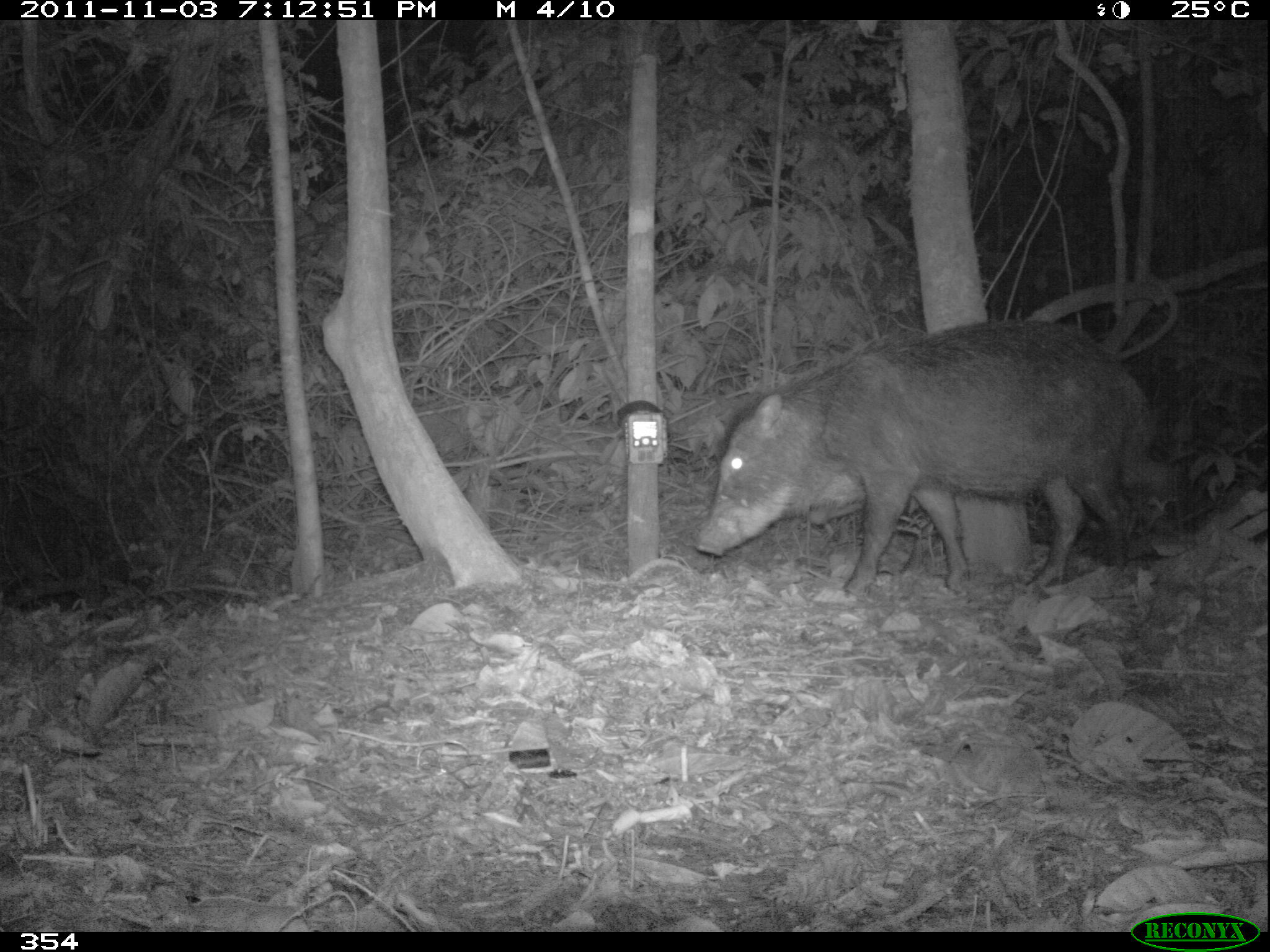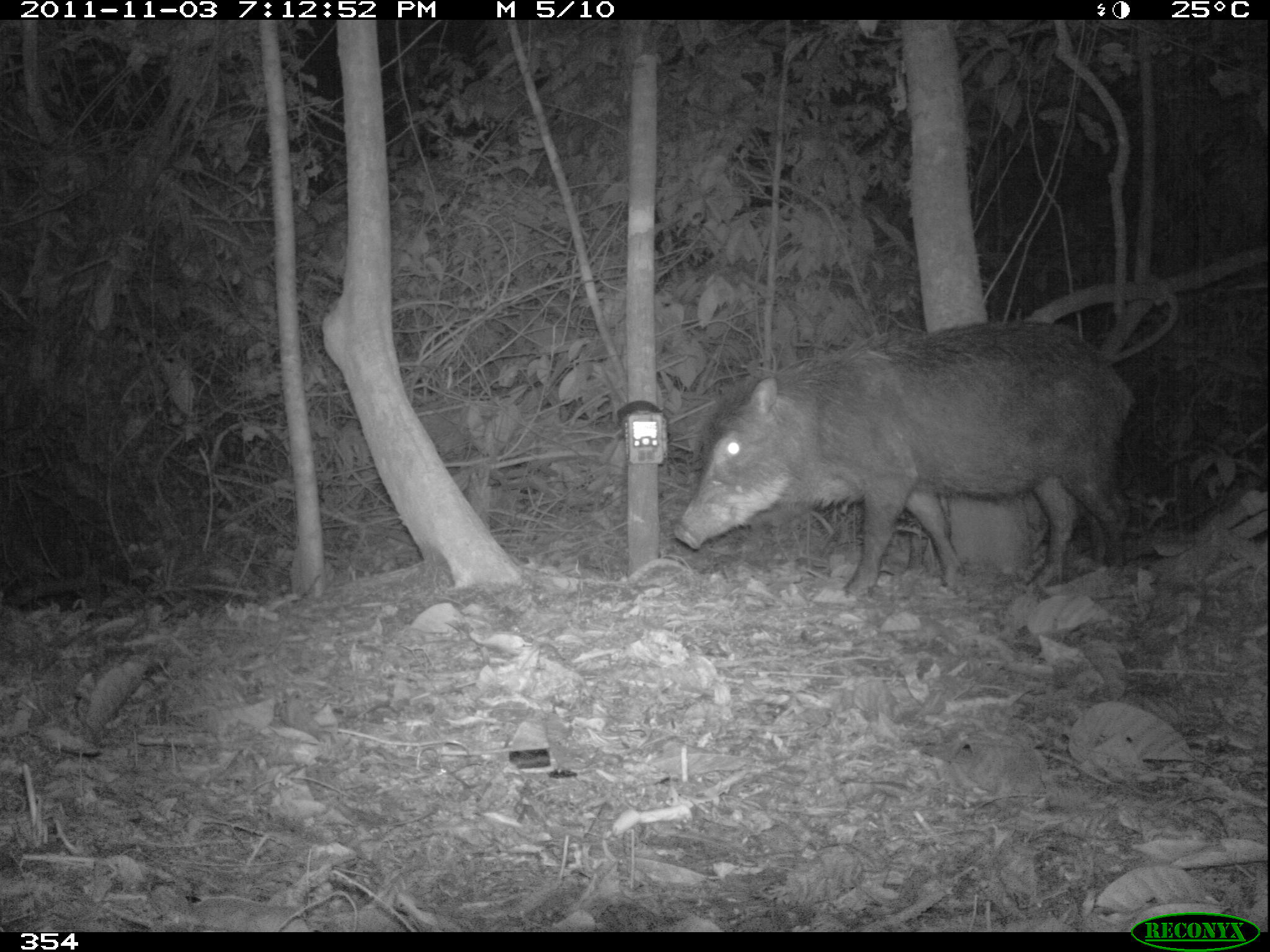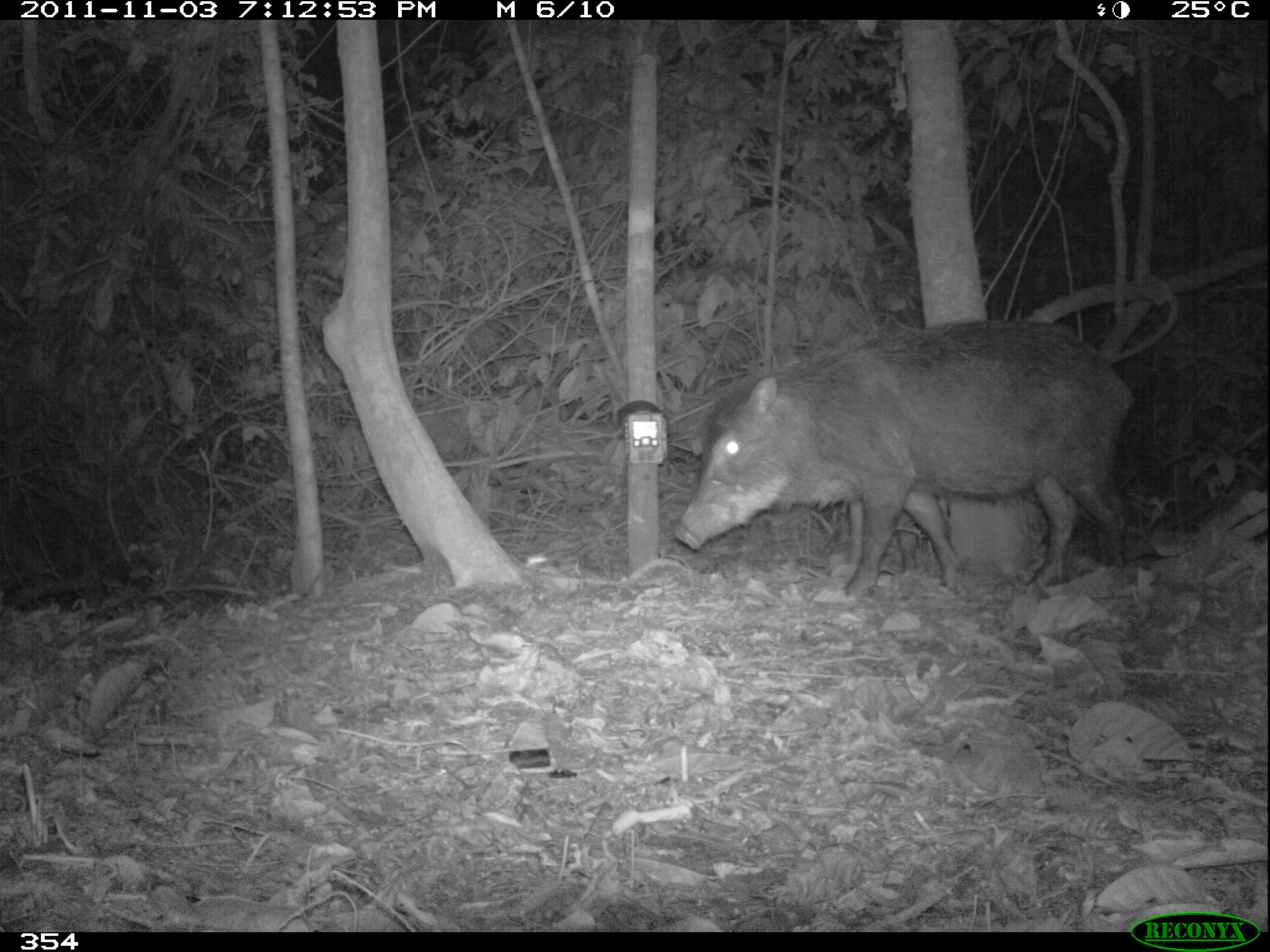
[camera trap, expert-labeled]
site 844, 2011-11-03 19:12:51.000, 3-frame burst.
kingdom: Animalia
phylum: Chordata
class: Mammalia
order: Artiodactyla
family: Tayassuidae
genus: Tayassu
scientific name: Tayassu pecari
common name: white-lipped peccary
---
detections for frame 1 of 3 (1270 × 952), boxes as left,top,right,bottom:
tayassu pecari: 690,315,1151,597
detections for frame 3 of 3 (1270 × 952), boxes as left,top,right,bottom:
tayassu pecari: 670,315,1139,593